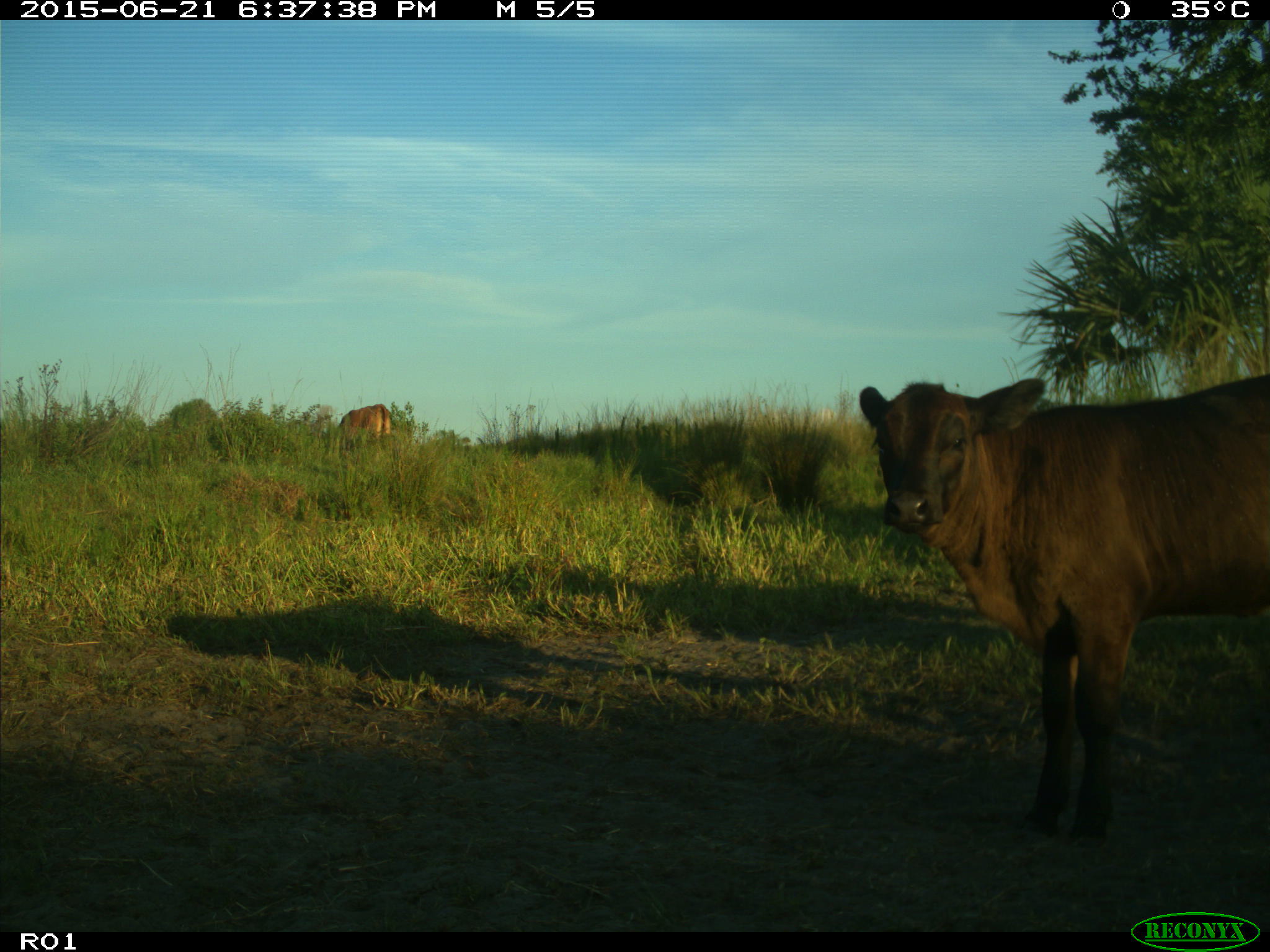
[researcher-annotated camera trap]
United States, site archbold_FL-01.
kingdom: Animalia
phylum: Chordata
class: Mammalia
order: Artiodactyla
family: Bovidae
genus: Bos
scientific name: Bos taurus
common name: domestic cow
Bos taurus (domestic cow).